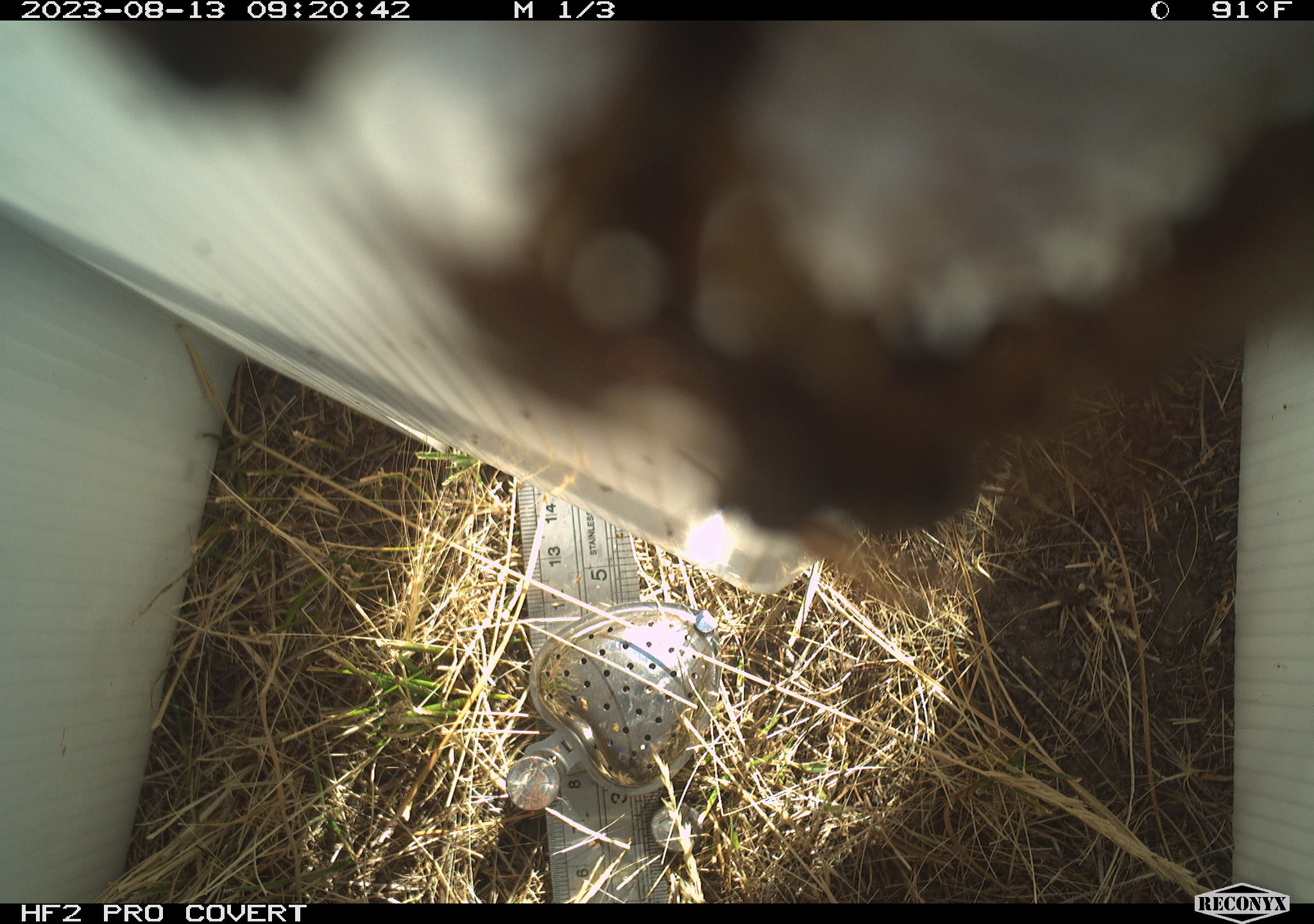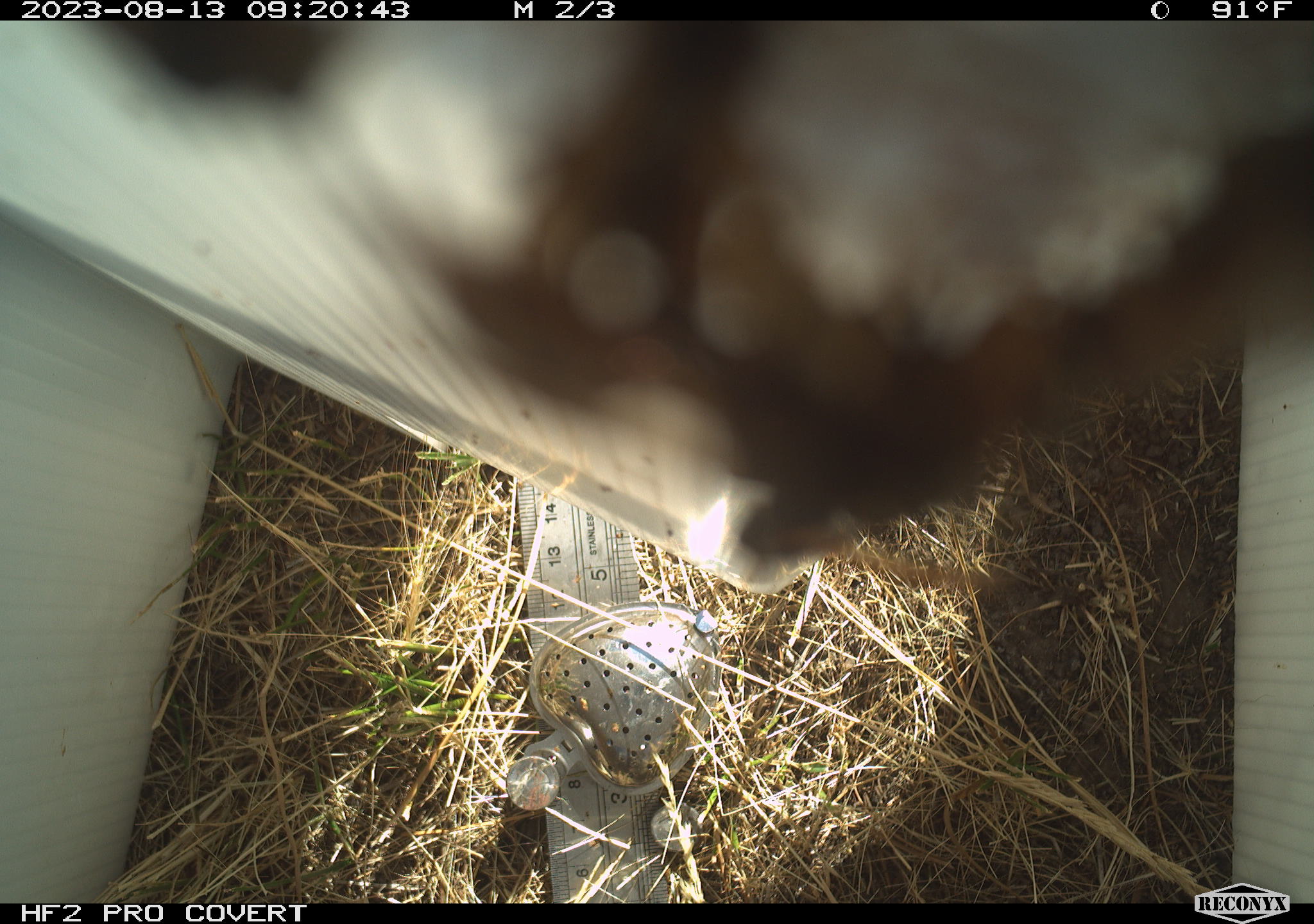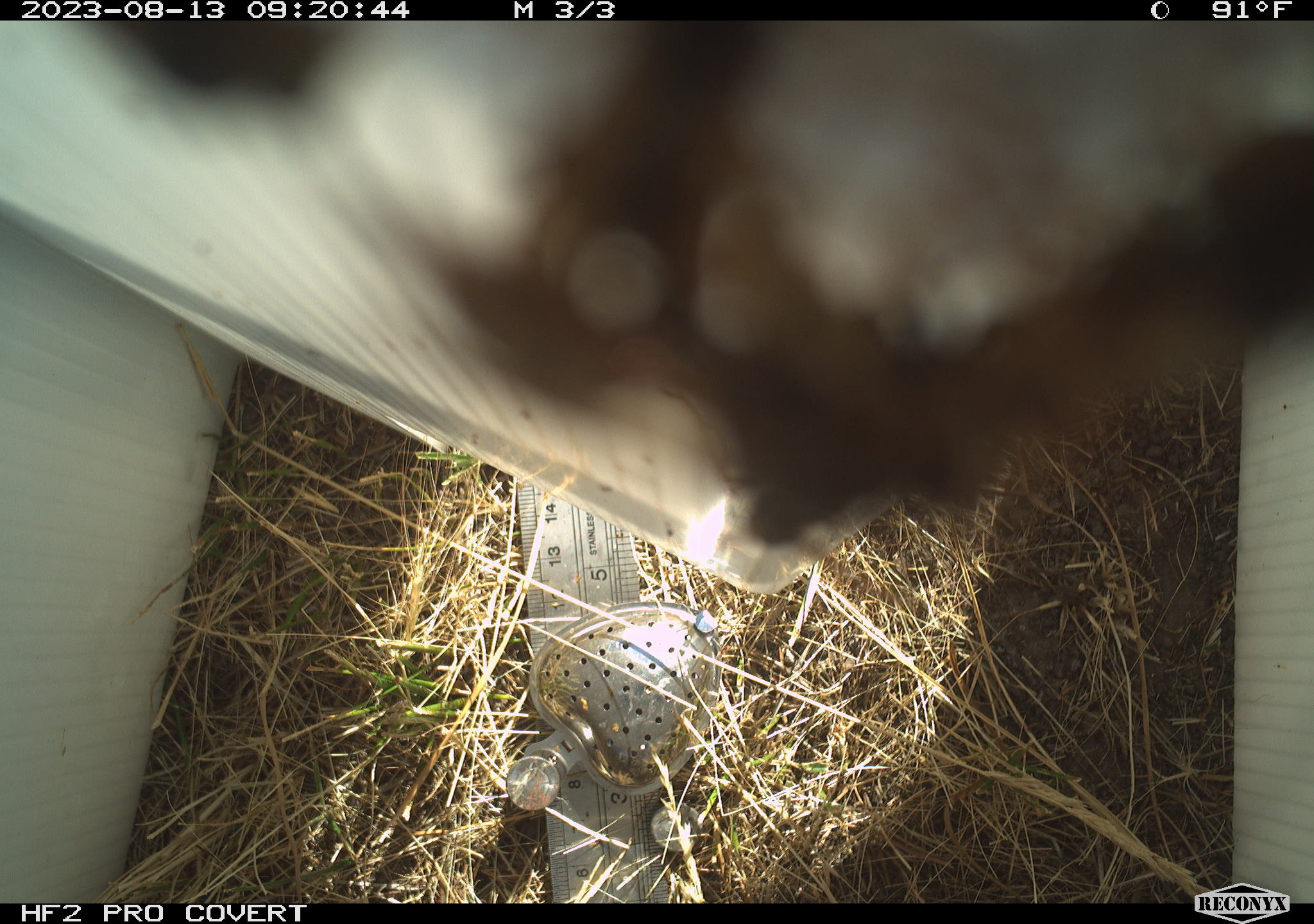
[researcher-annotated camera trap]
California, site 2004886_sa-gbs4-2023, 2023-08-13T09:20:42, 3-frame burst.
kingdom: Animalia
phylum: Arthropoda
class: Insecta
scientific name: Insecta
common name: insect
Insect (Insecta).